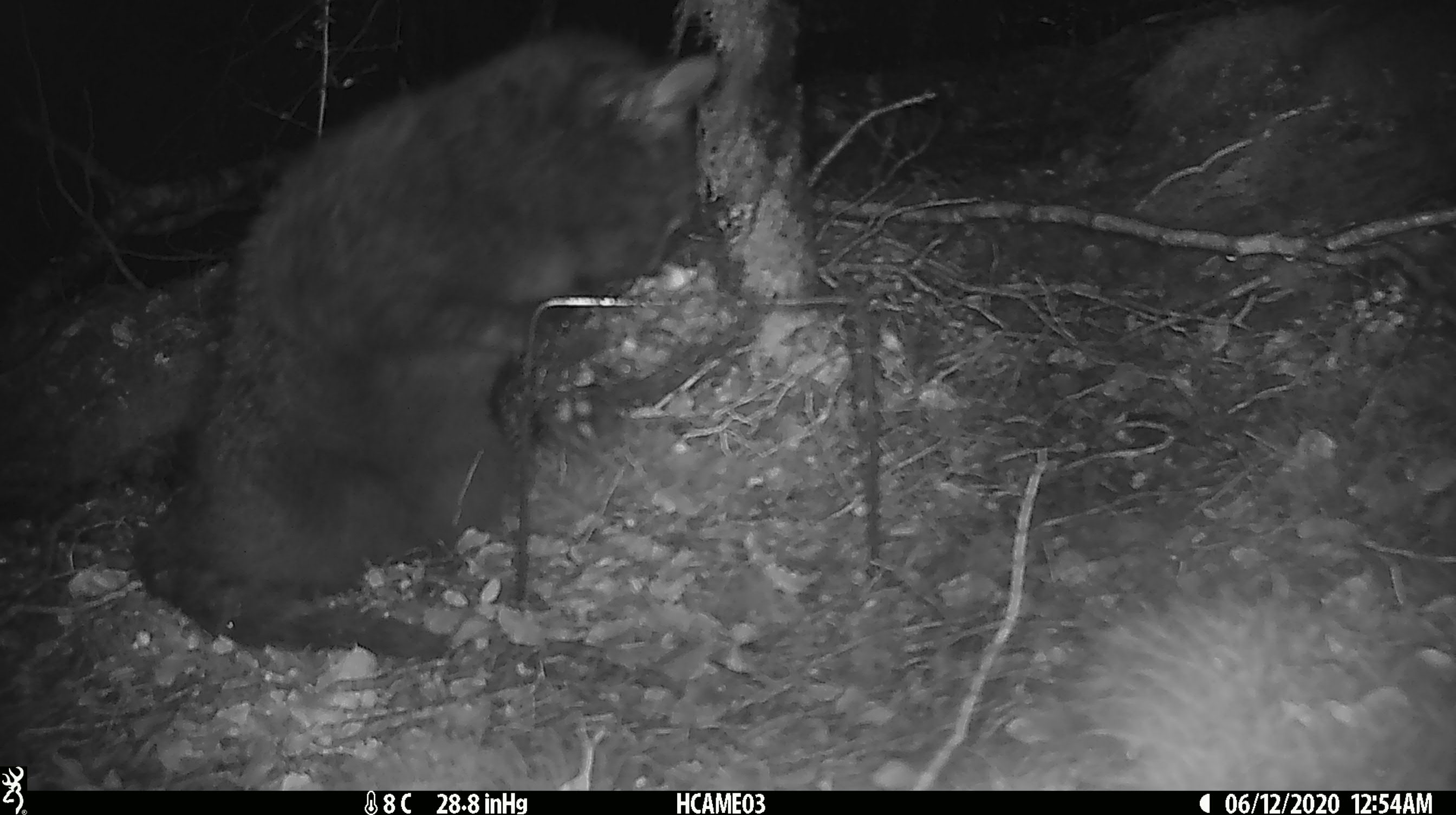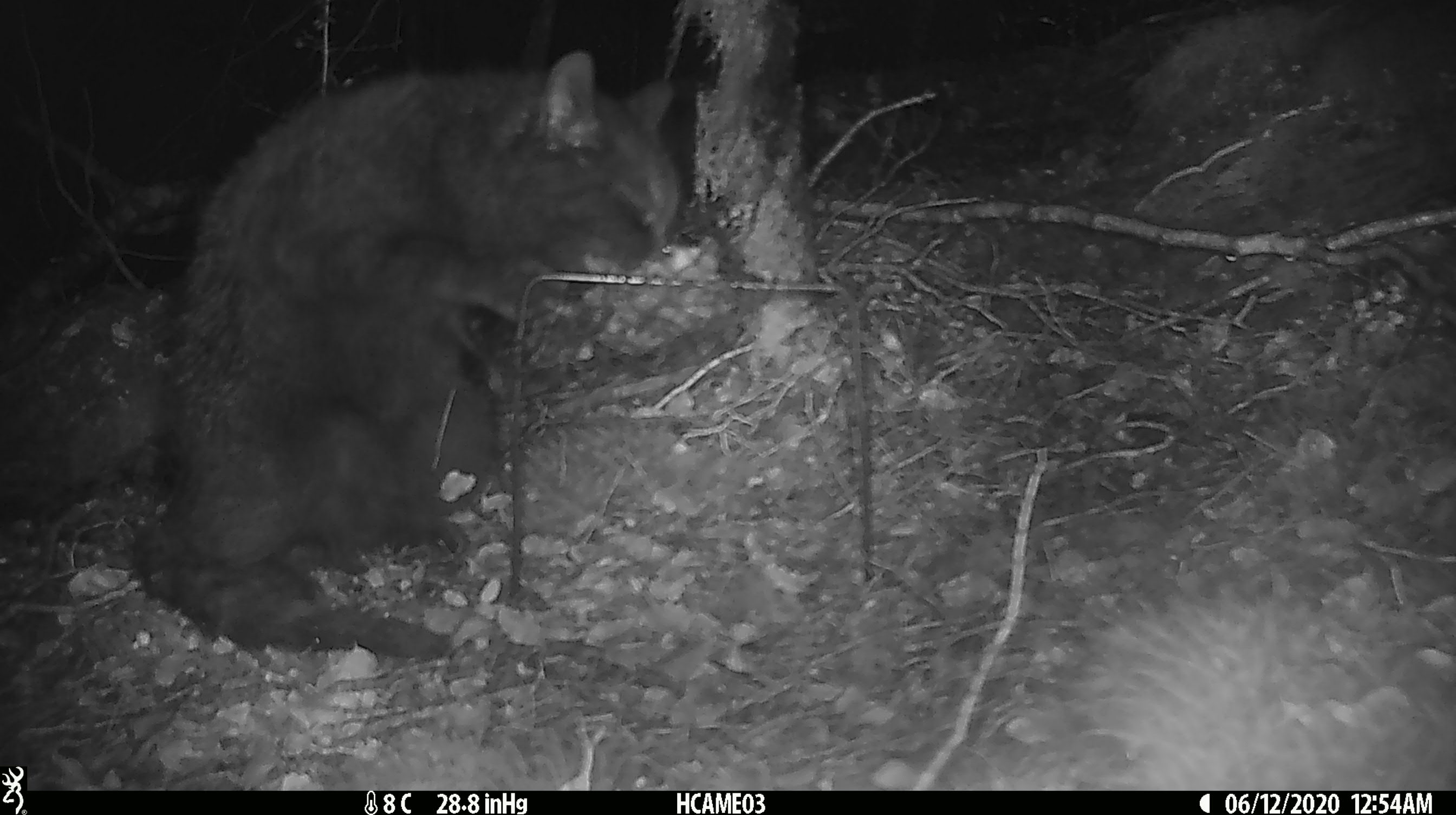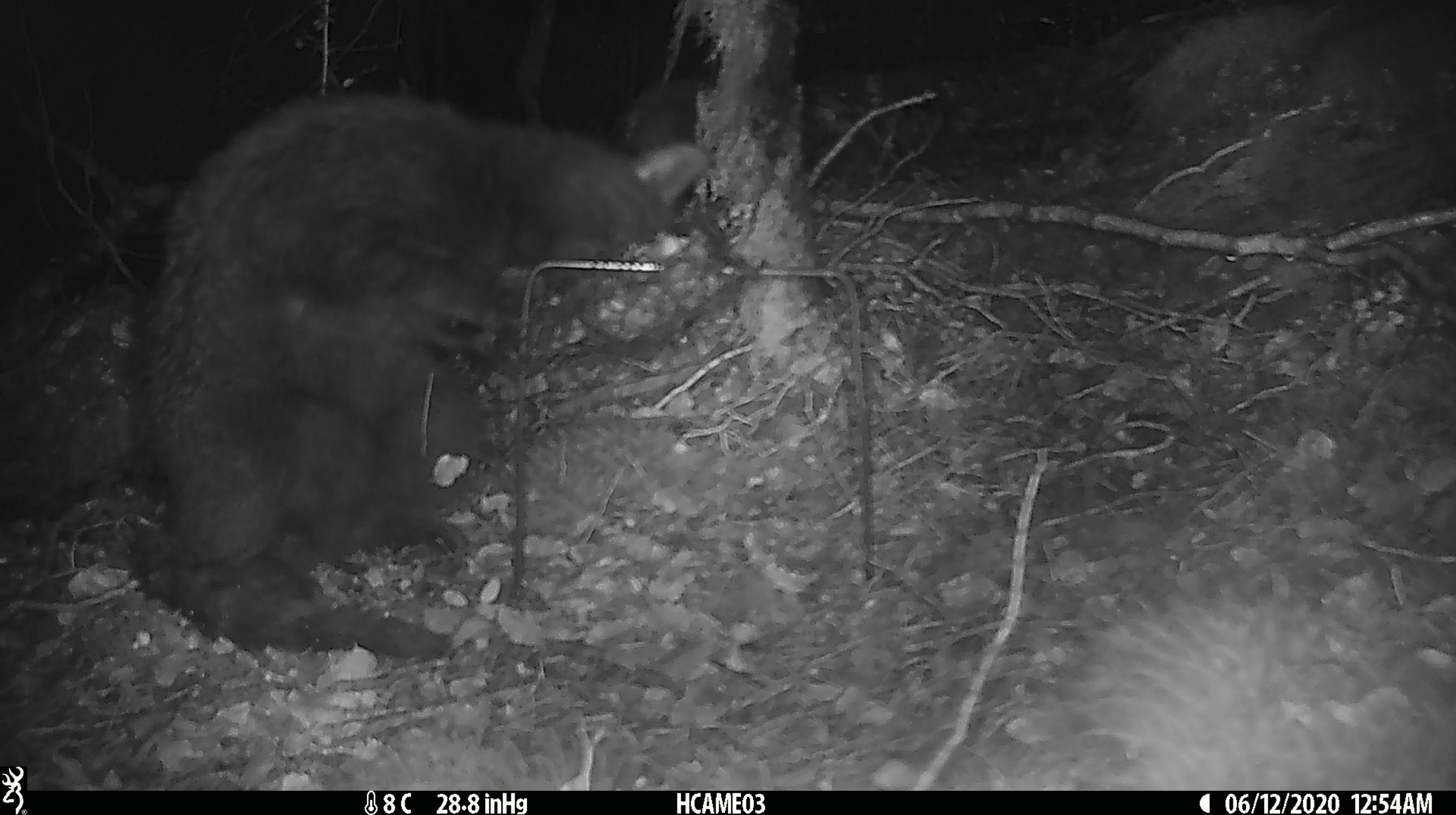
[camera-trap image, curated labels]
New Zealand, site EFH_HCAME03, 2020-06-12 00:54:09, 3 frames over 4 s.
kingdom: Animalia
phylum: Chordata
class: Mammalia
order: Carnivora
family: Felidae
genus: Felis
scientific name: Felis catus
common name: domestic cat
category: cat